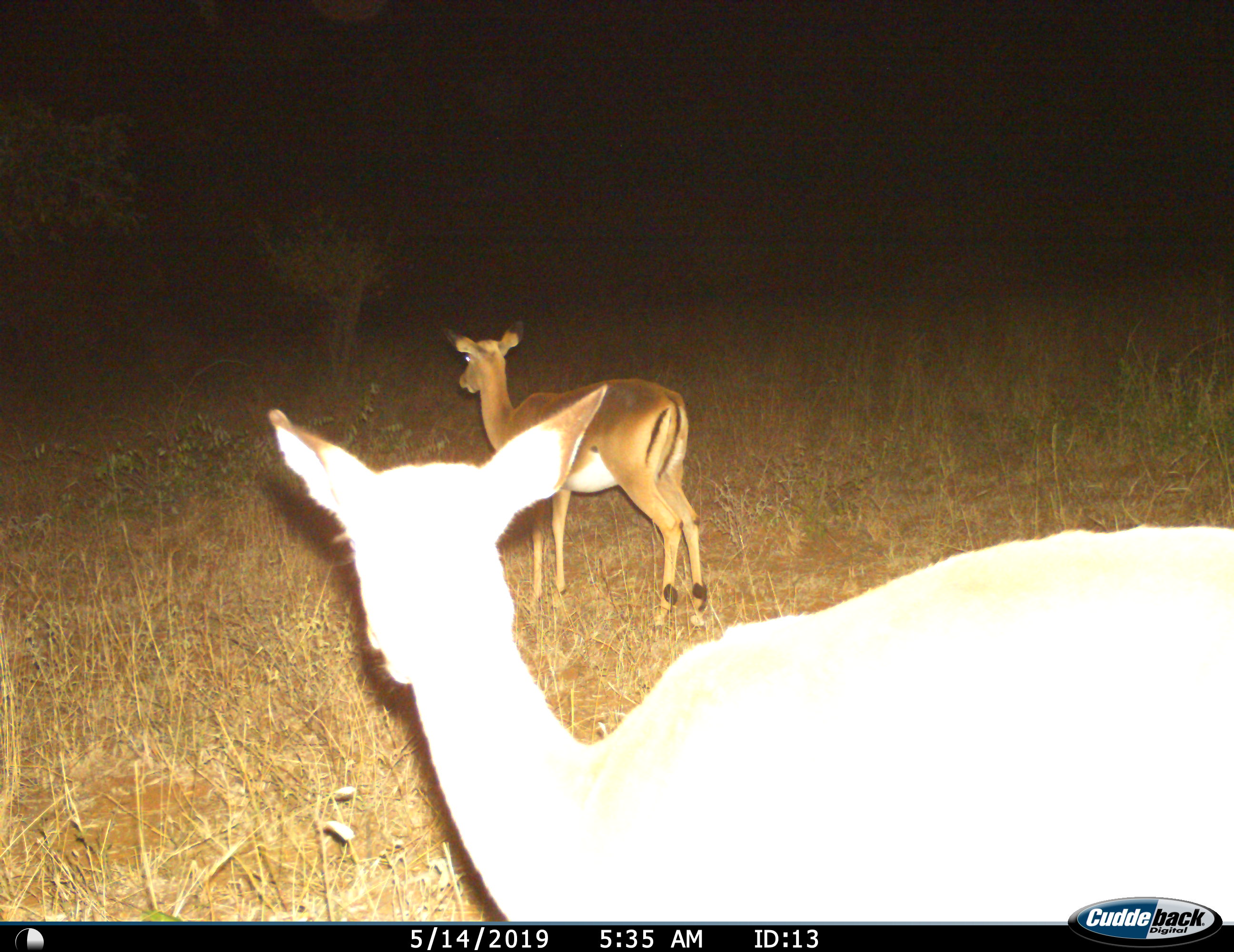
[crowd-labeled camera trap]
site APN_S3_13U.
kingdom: Animalia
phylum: Chordata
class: Mammalia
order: Artiodactyla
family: Bovidae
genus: Aepyceros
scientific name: Aepyceros melampus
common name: impala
Impala (Aepyceros melampus), count 2. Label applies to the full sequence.